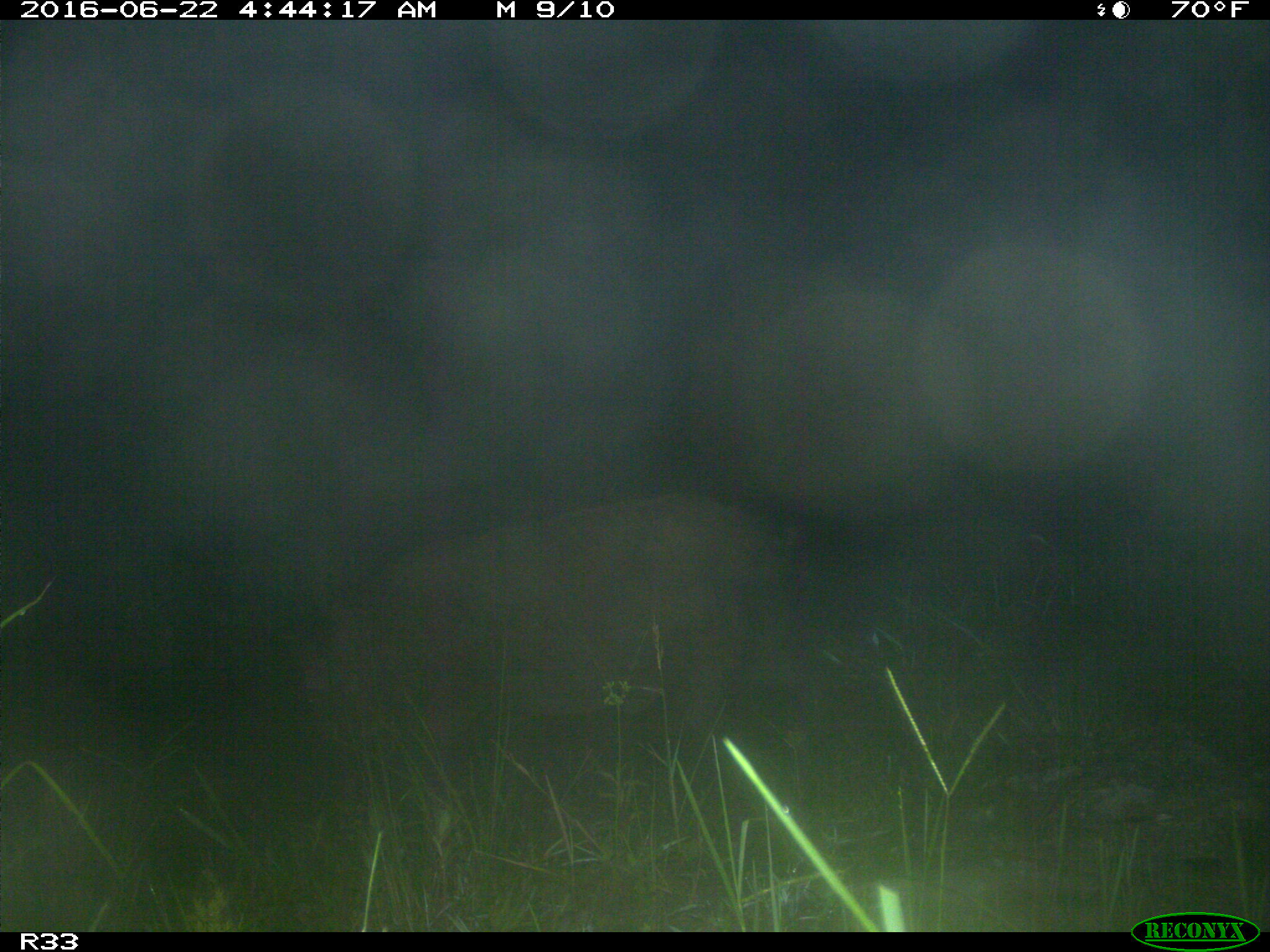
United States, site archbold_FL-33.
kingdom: Animalia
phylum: Chordata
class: Mammalia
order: Artiodactyla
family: Suidae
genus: Sus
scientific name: Sus scrofa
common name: wild boar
Sus scrofa (wild boar).